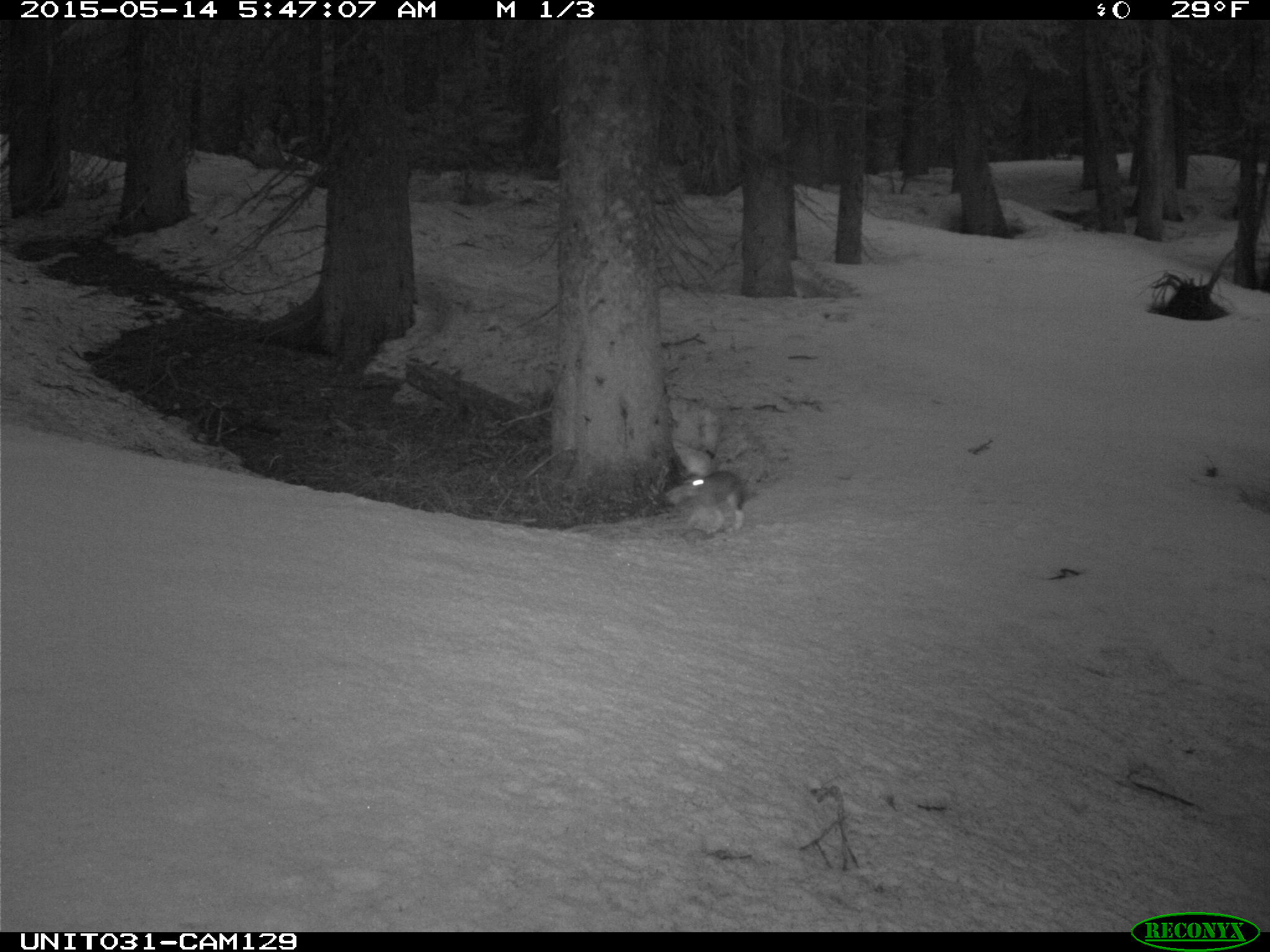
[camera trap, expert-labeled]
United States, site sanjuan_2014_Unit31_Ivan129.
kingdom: Animalia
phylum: Chordata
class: Mammalia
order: Lagomorpha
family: Leporidae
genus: Lepus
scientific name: Lepus americanus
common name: snowshoe hare